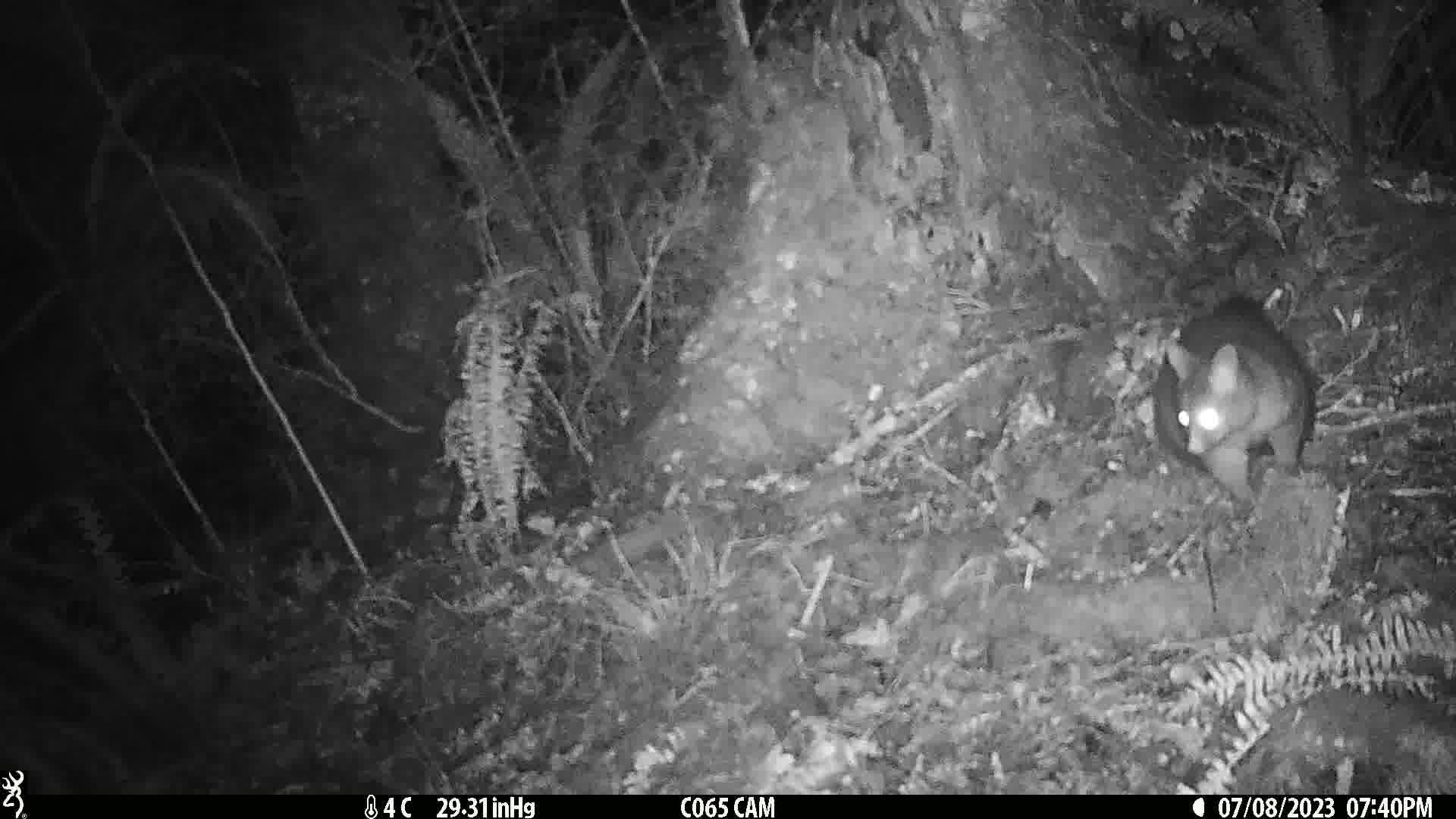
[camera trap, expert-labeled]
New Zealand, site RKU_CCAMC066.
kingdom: Animalia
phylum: Chordata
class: Mammalia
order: Diprotodontia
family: Phalangeridae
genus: Trichosurus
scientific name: Trichosurus vulpecula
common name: common brushtail possum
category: possum